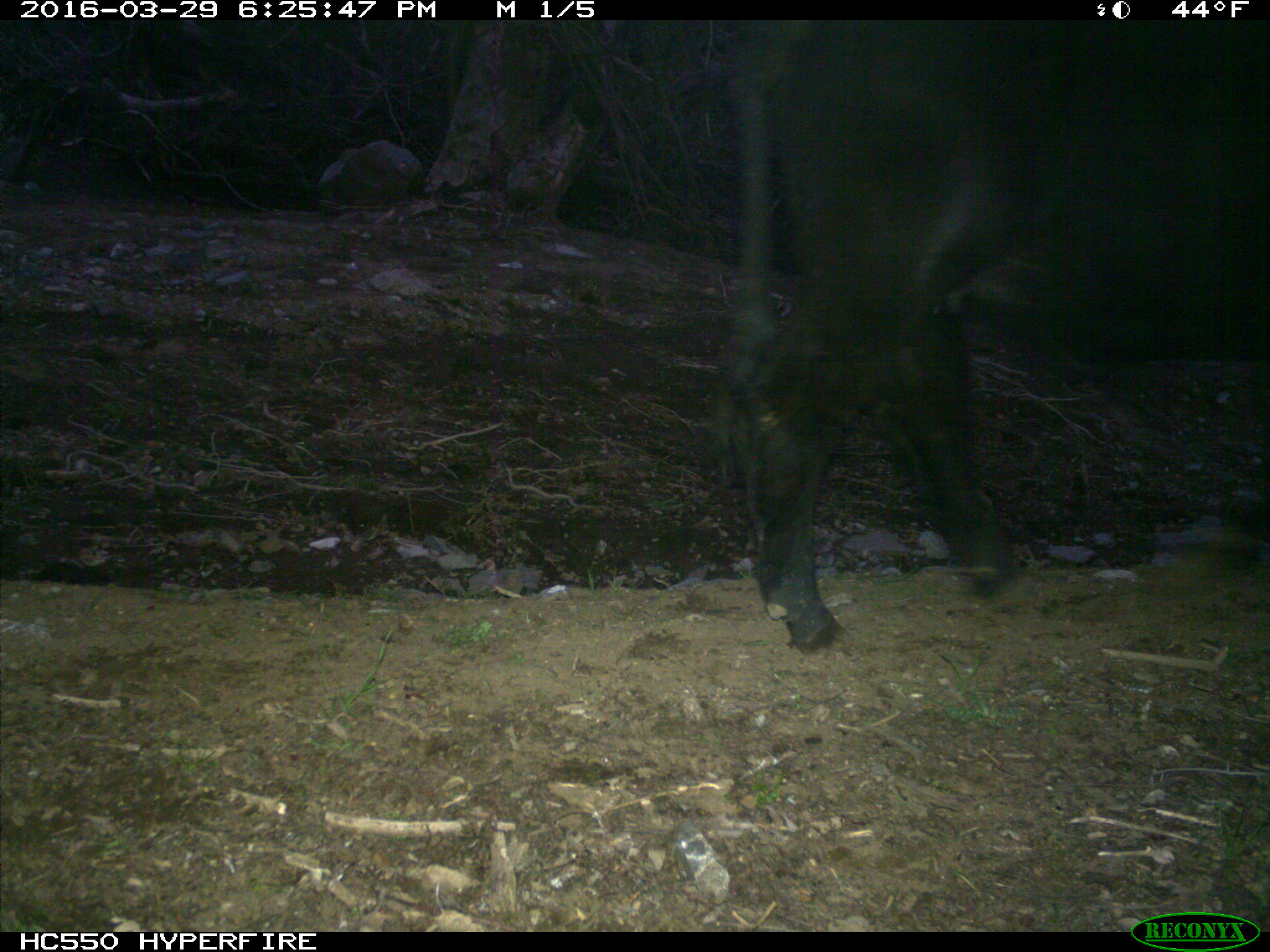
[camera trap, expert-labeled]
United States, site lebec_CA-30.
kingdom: Animalia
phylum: Chordata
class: Mammalia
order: Artiodactyla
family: Bovidae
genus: Bos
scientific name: Bos taurus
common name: domestic cow